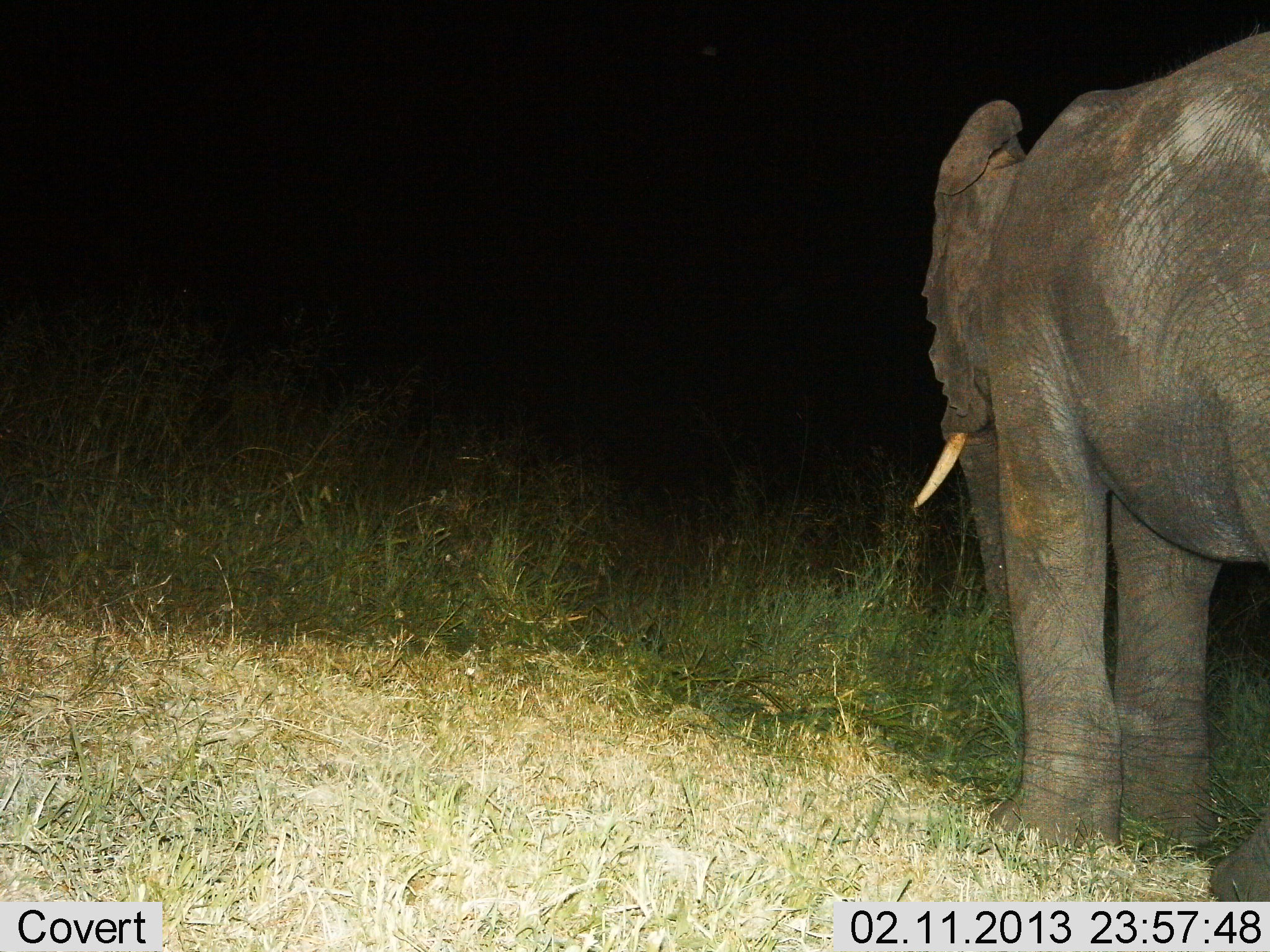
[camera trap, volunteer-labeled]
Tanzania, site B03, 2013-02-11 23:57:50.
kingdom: Animalia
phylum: Chordata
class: Mammalia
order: Proboscidea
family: Elephantidae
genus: Loxodonta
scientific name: Loxodonta africana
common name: african bush elephant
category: elephant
Elephant (african bush elephant) (Loxodonta africana), count 1. Behavior (volunteer vote fractions): standing 91%, resting 4%, moving 9%, interacting 0%. Young present (vote fraction): 4%. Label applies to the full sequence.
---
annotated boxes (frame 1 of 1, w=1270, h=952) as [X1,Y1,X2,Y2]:
animal: [909,27,1270,901]